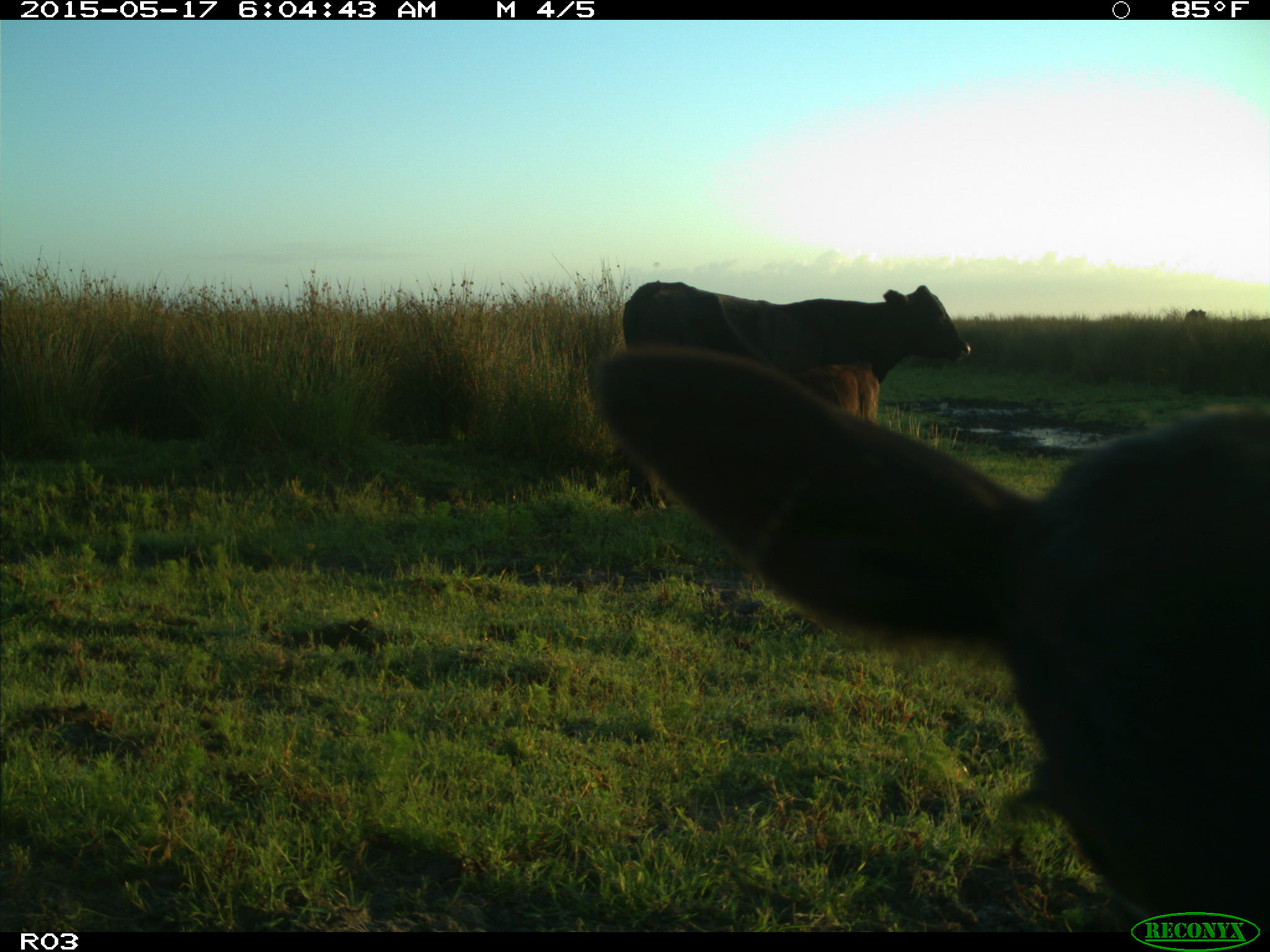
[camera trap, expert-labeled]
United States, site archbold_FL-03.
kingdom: Animalia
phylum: Chordata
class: Mammalia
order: Artiodactyla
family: Bovidae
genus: Bos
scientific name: Bos taurus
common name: domestic cow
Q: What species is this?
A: Bos taurus (domestic cow).